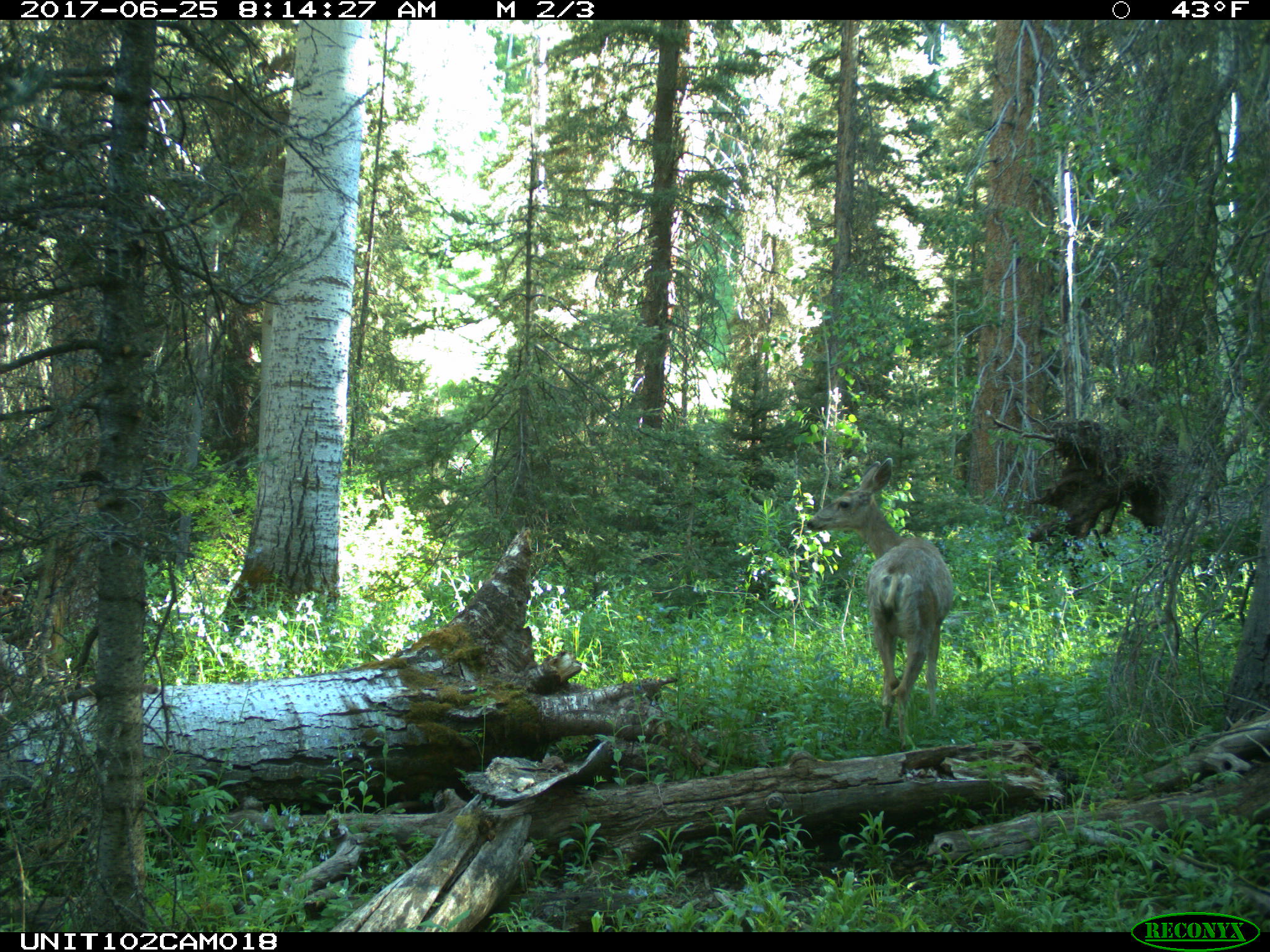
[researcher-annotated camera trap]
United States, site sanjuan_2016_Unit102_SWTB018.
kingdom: Animalia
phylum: Chordata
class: Mammalia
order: Artiodactyla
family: Cervidae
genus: Odocoileus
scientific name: Odocoileus hemionus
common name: mule deer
Odocoileus hemionus (mule deer).